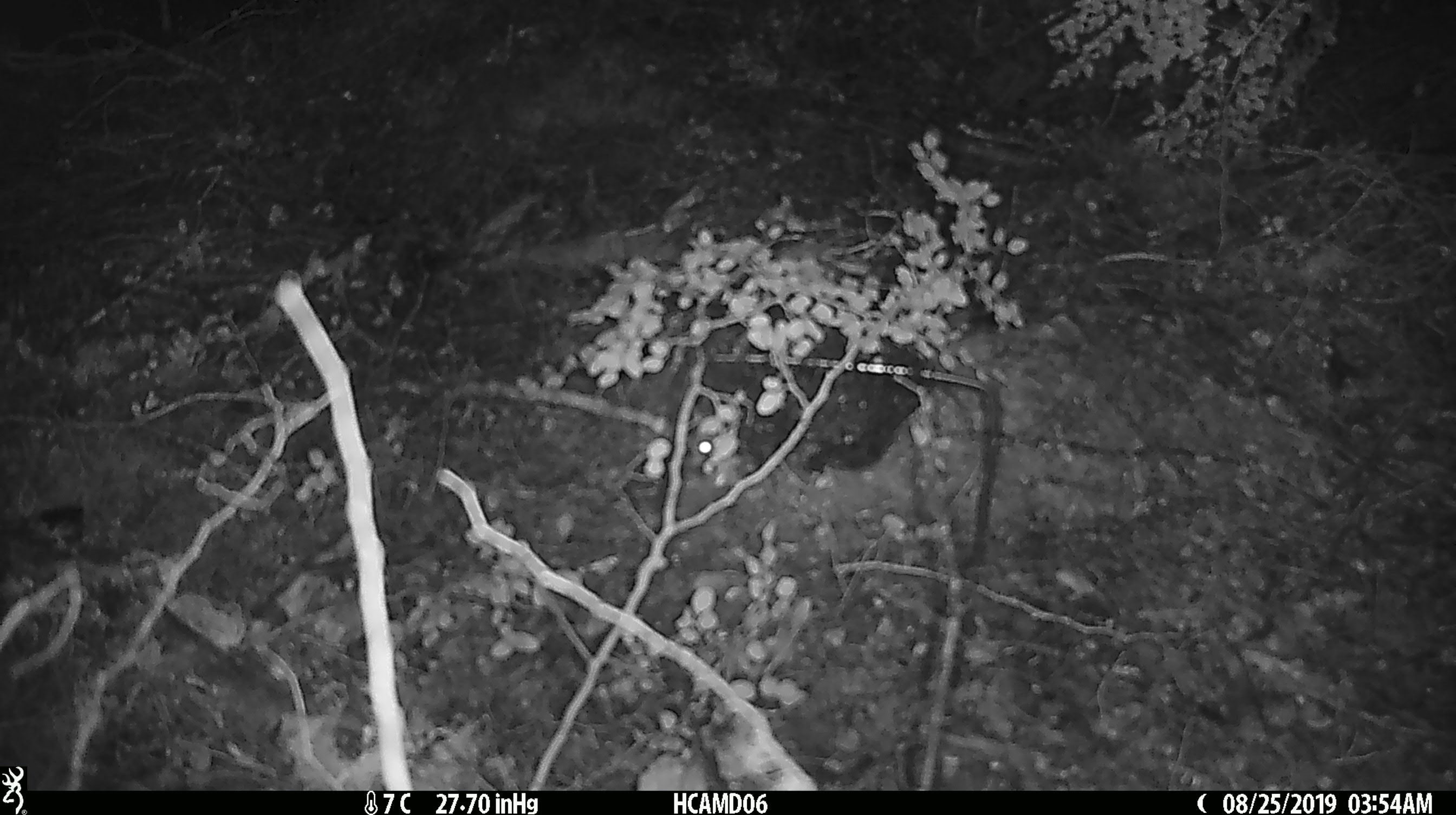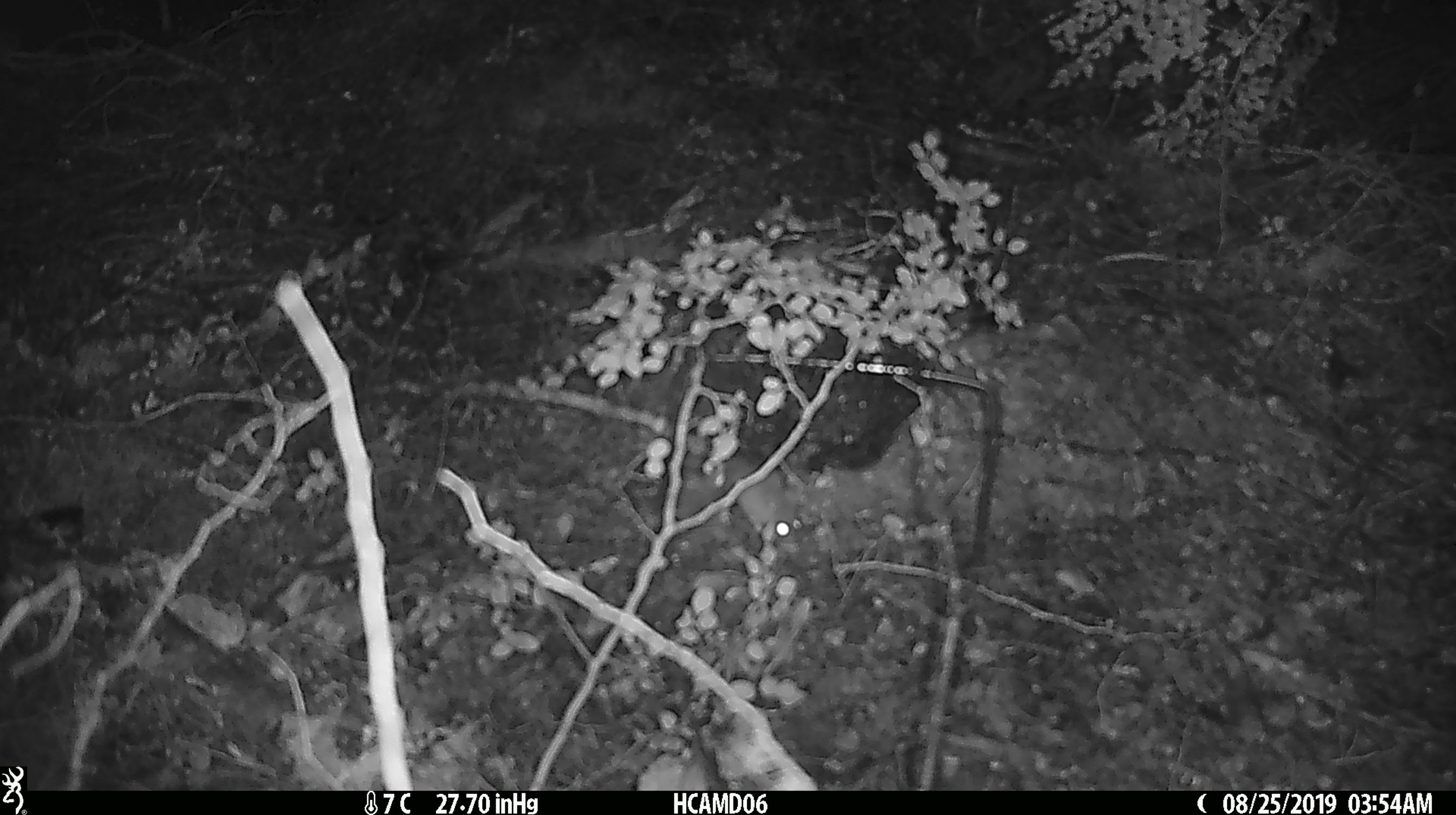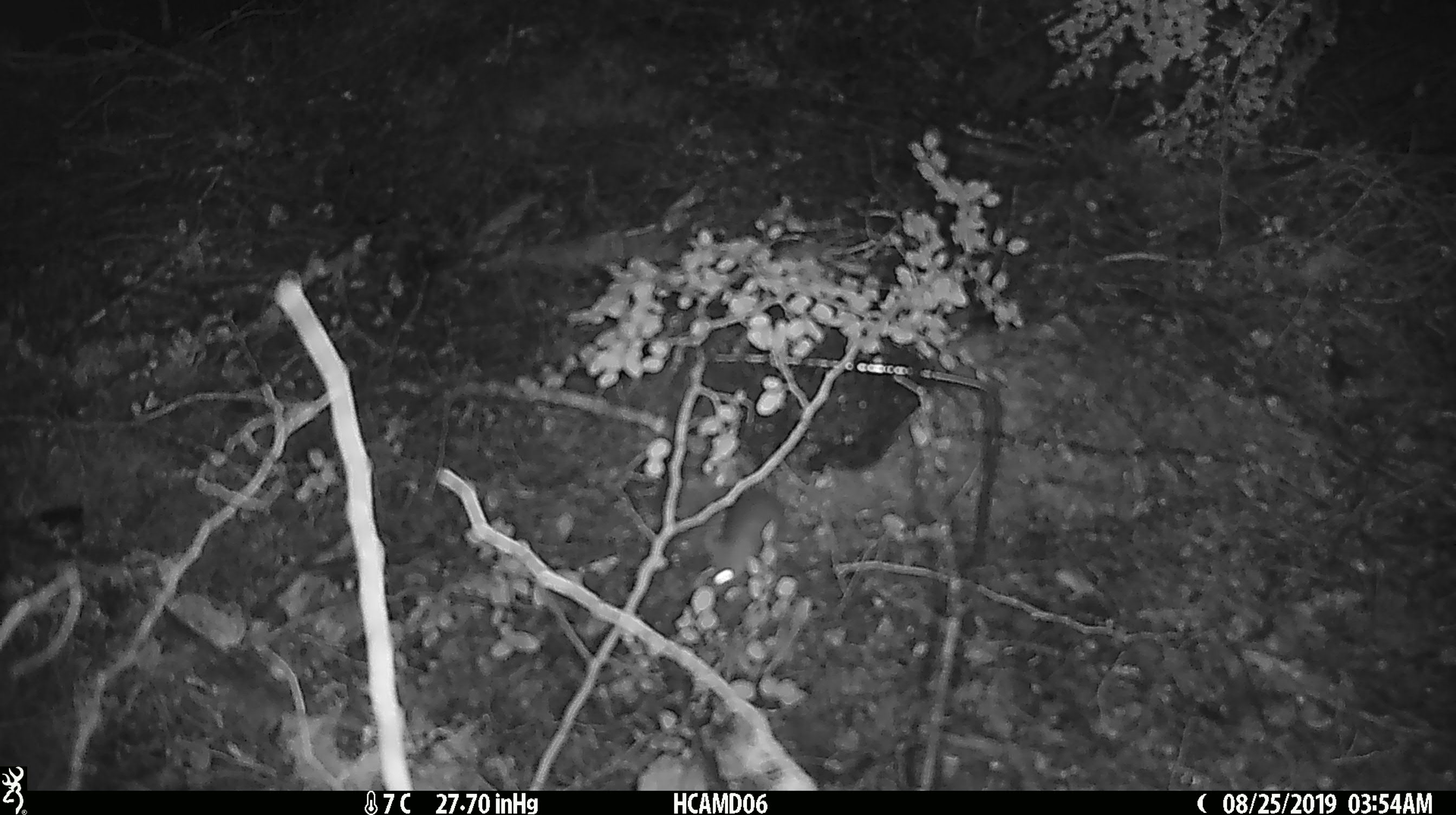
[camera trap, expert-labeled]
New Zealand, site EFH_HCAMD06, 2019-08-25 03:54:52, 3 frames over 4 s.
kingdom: Animalia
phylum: Chordata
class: Mammalia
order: Rodentia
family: Muridae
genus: Mus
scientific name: Mus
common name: mouse